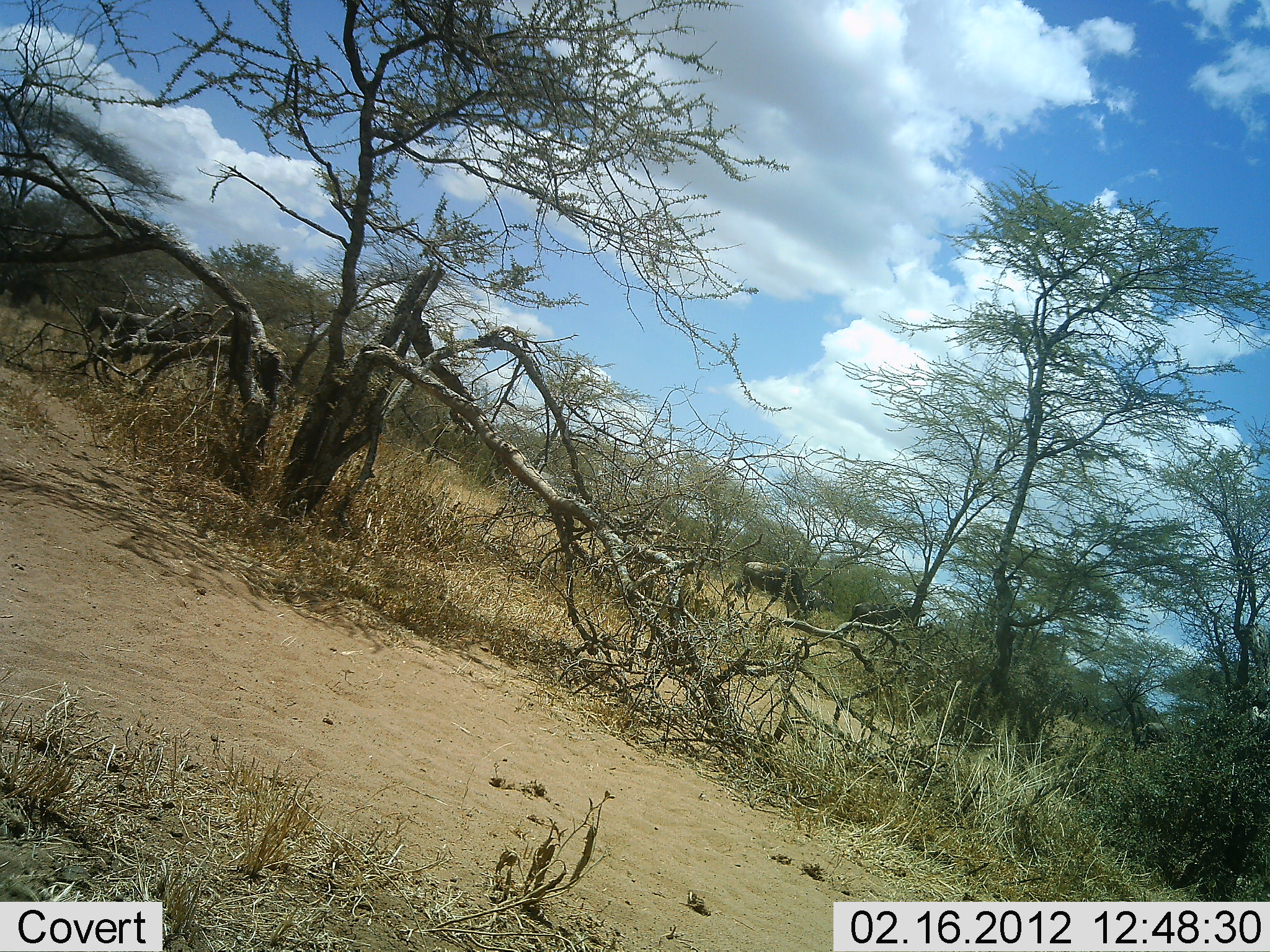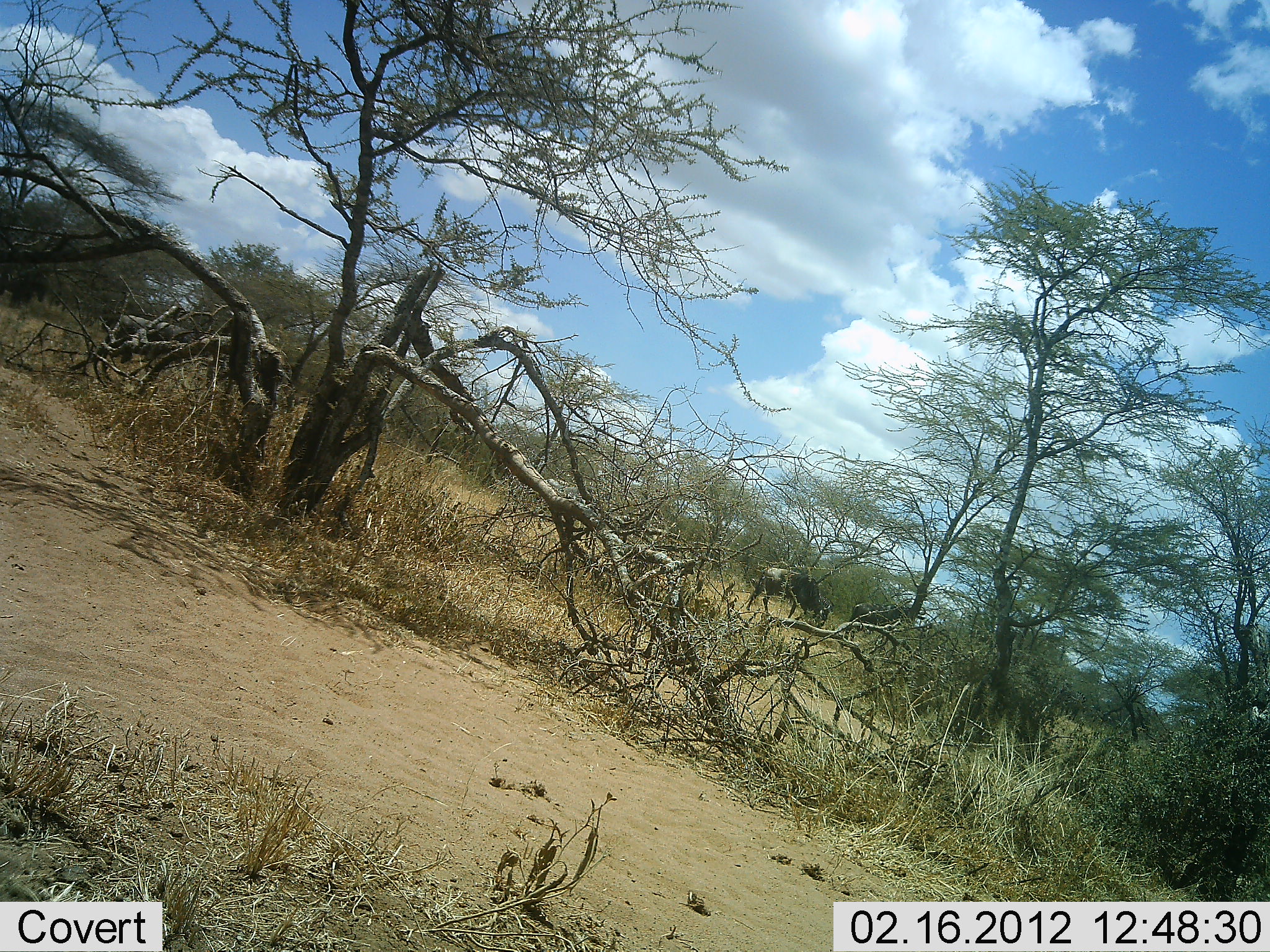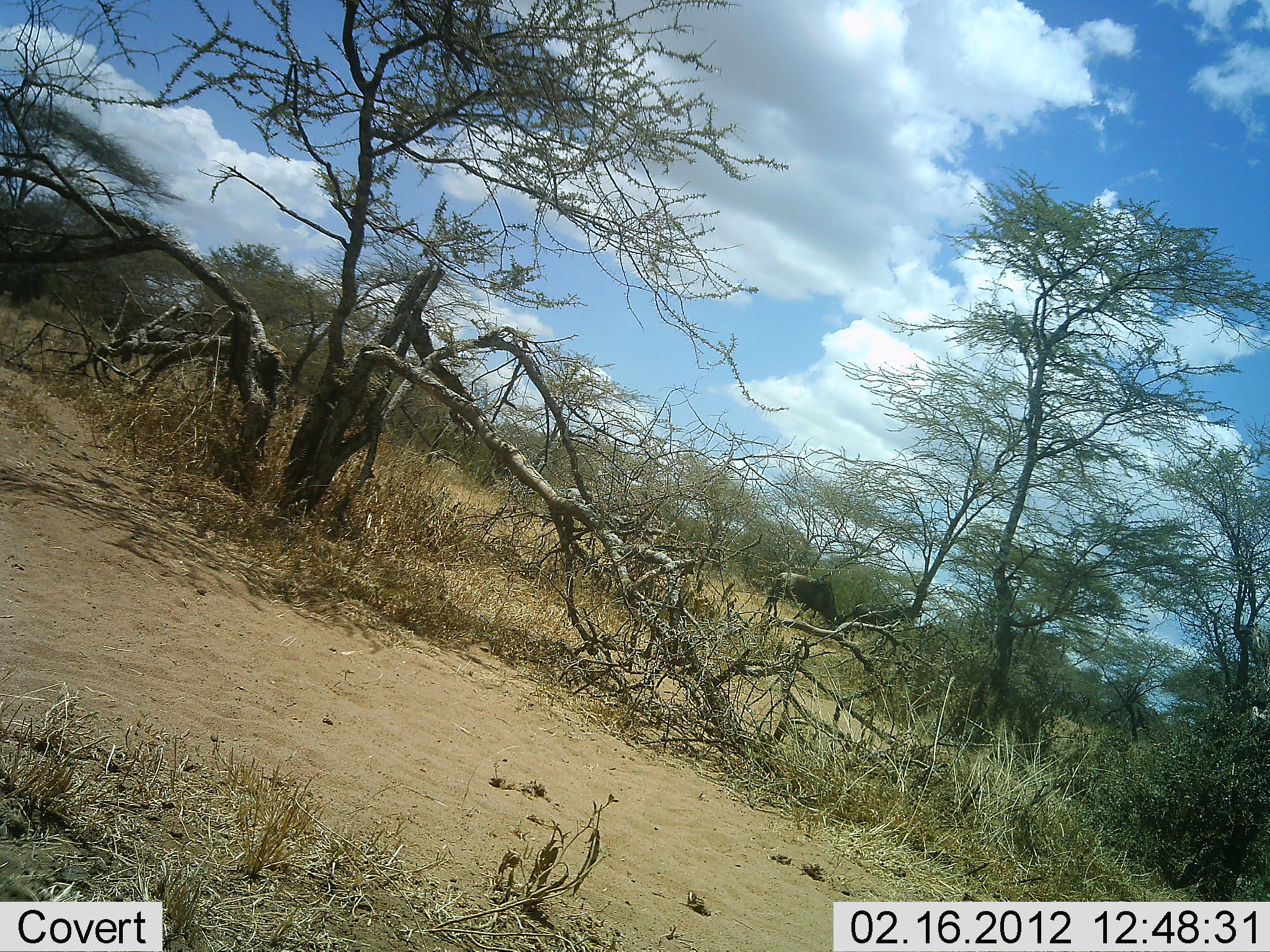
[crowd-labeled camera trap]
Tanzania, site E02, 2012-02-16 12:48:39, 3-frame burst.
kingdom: Animalia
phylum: Chordata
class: Mammalia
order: Artiodactyla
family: Bovidae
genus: Connochaetes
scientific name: Connochaetes taurinus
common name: blue wildebeest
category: wildebeest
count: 5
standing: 15%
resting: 0%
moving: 96%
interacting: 0%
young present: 0%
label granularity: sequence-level